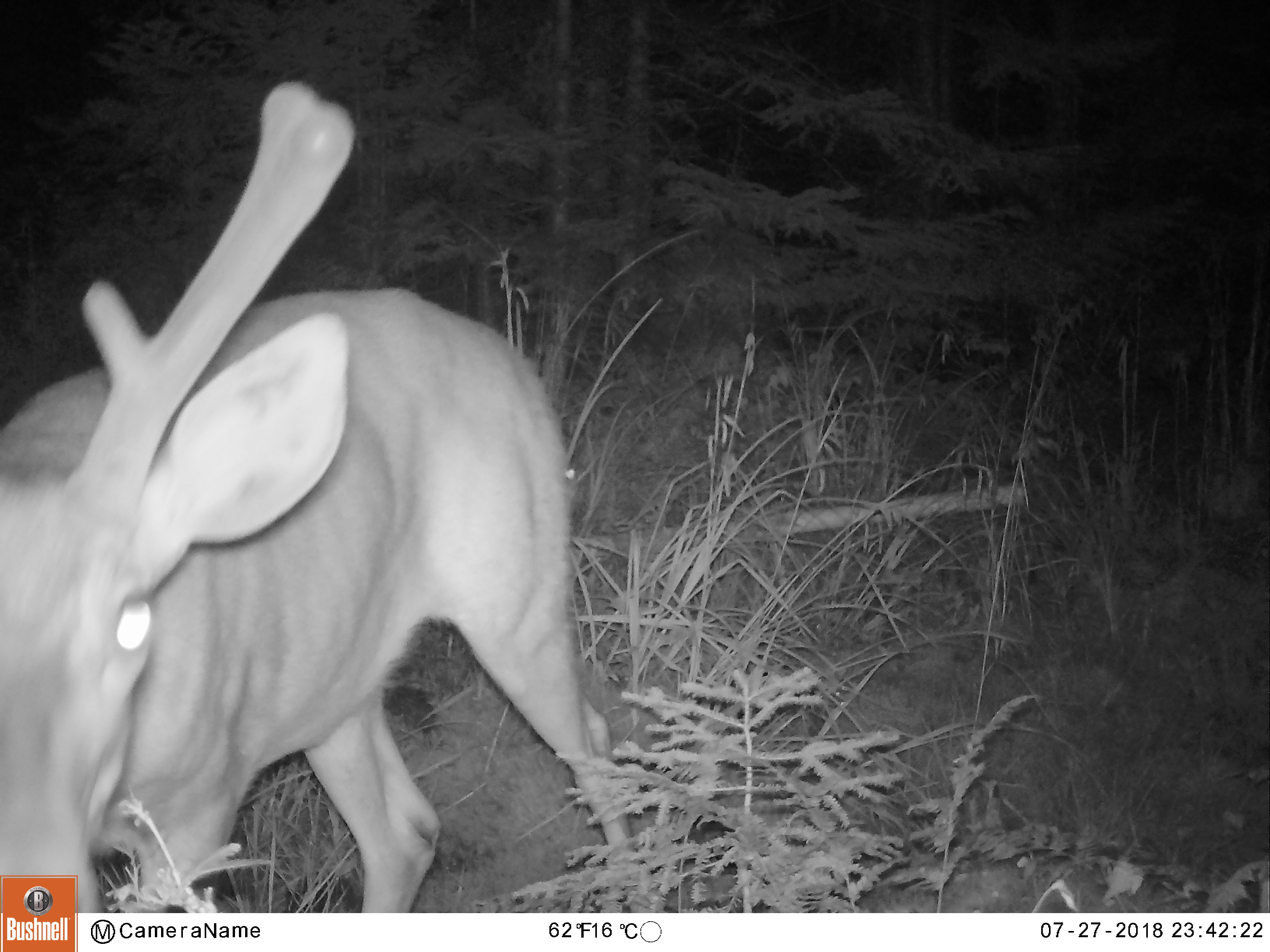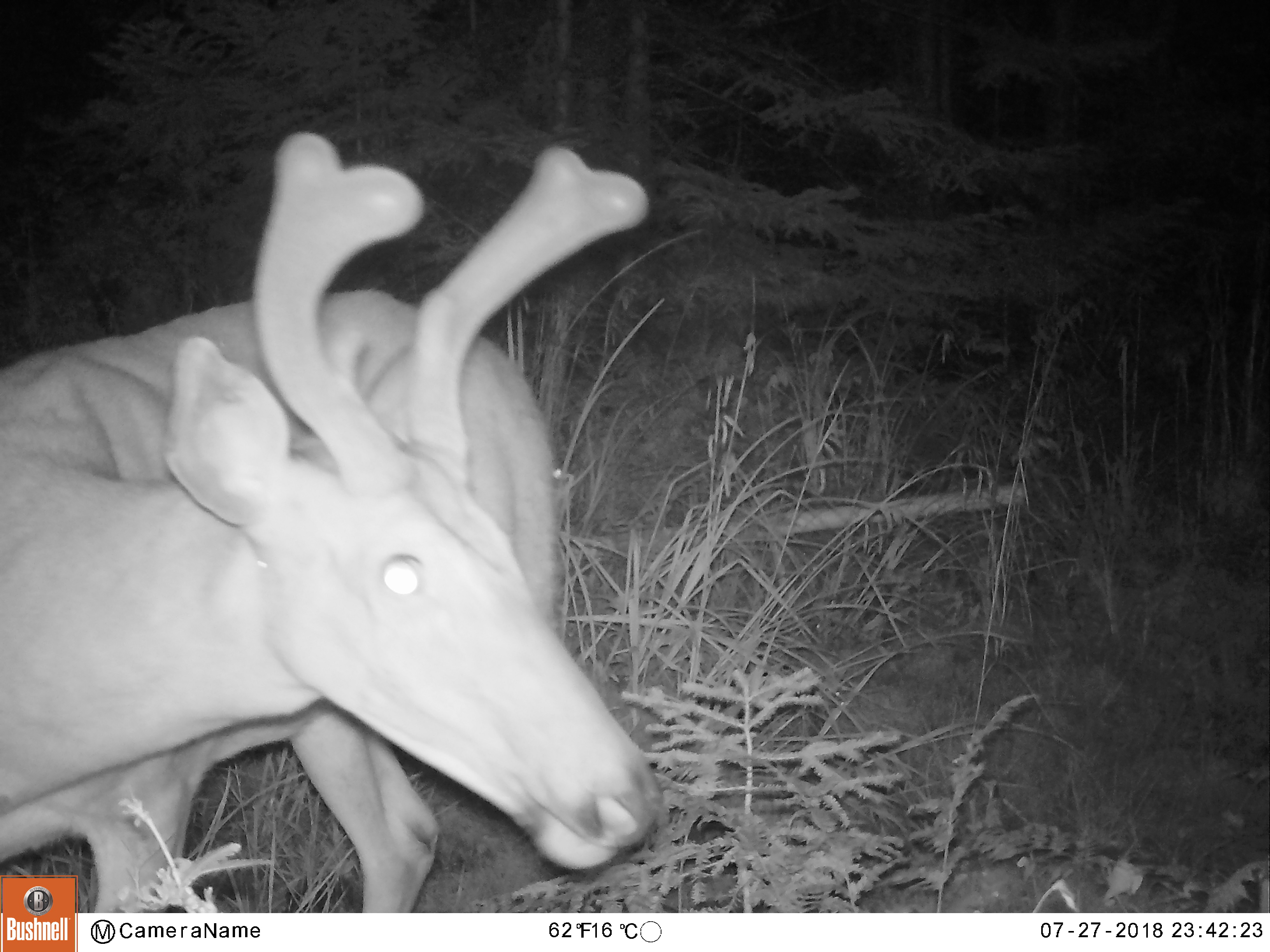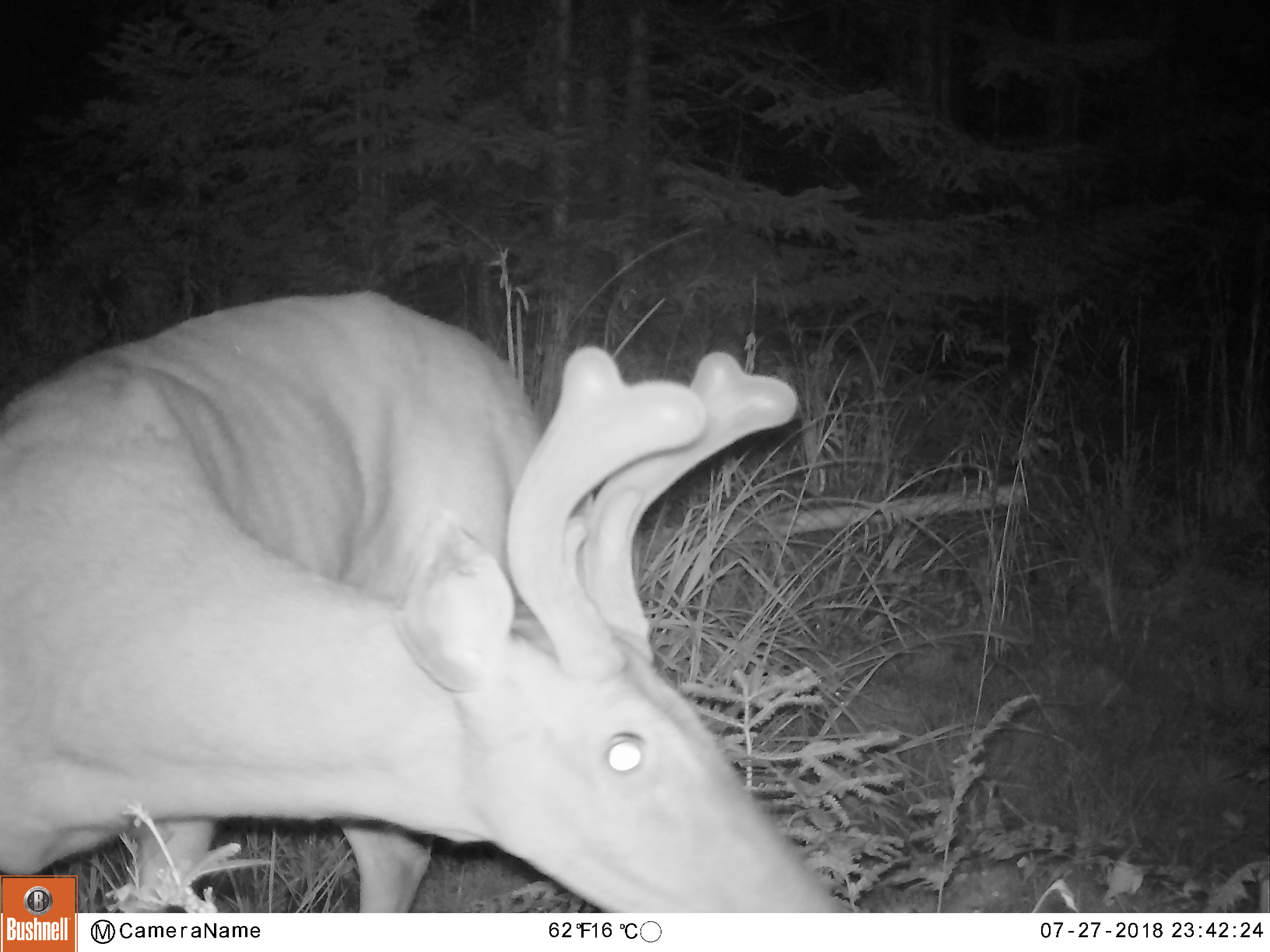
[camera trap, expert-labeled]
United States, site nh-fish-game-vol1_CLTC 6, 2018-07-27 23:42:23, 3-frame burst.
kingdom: Animalia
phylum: Chordata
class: Mammalia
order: Artiodactyla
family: Cervidae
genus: Odocoileus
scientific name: Odocoileus virginianus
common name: white-tailed deer